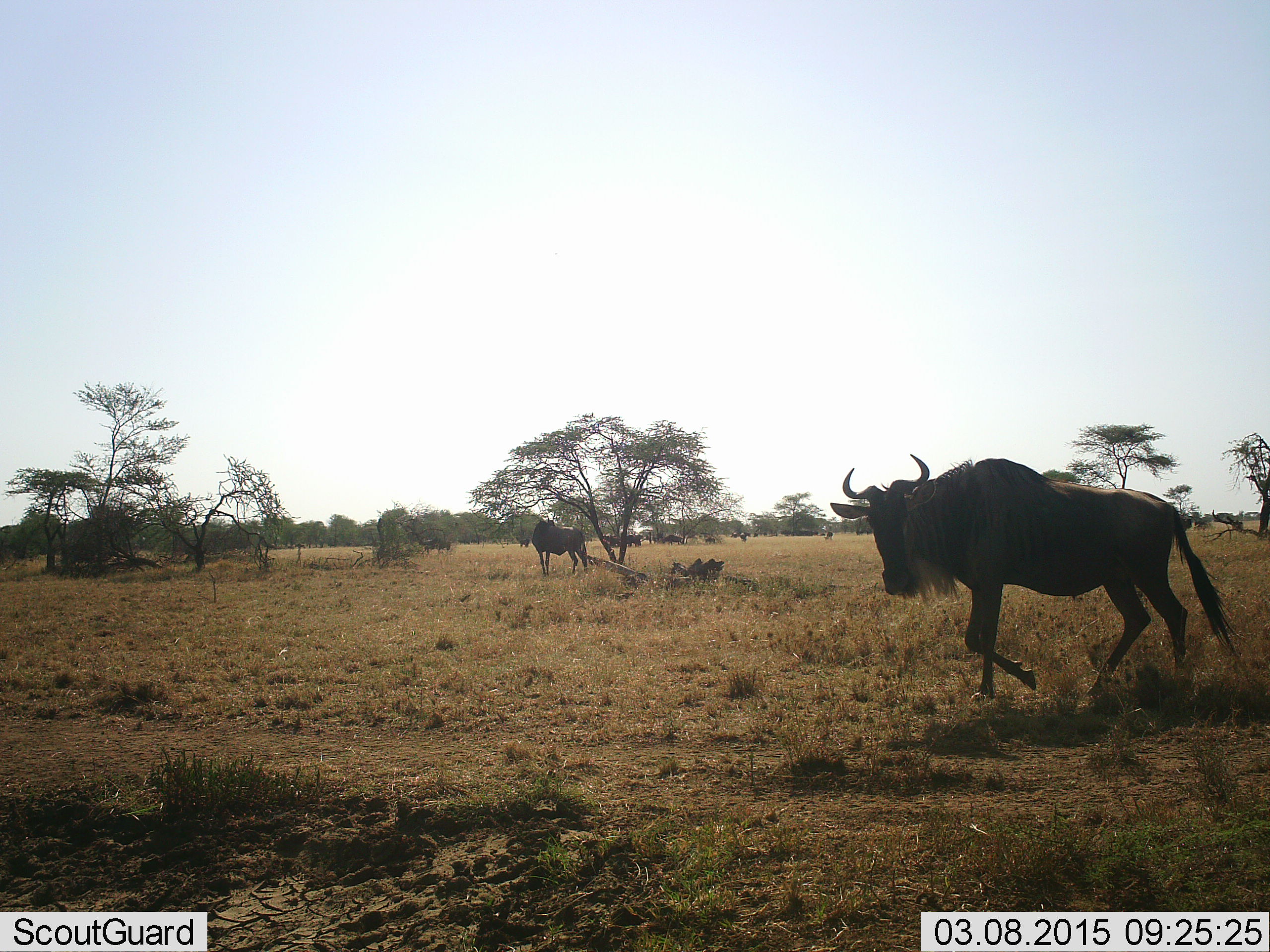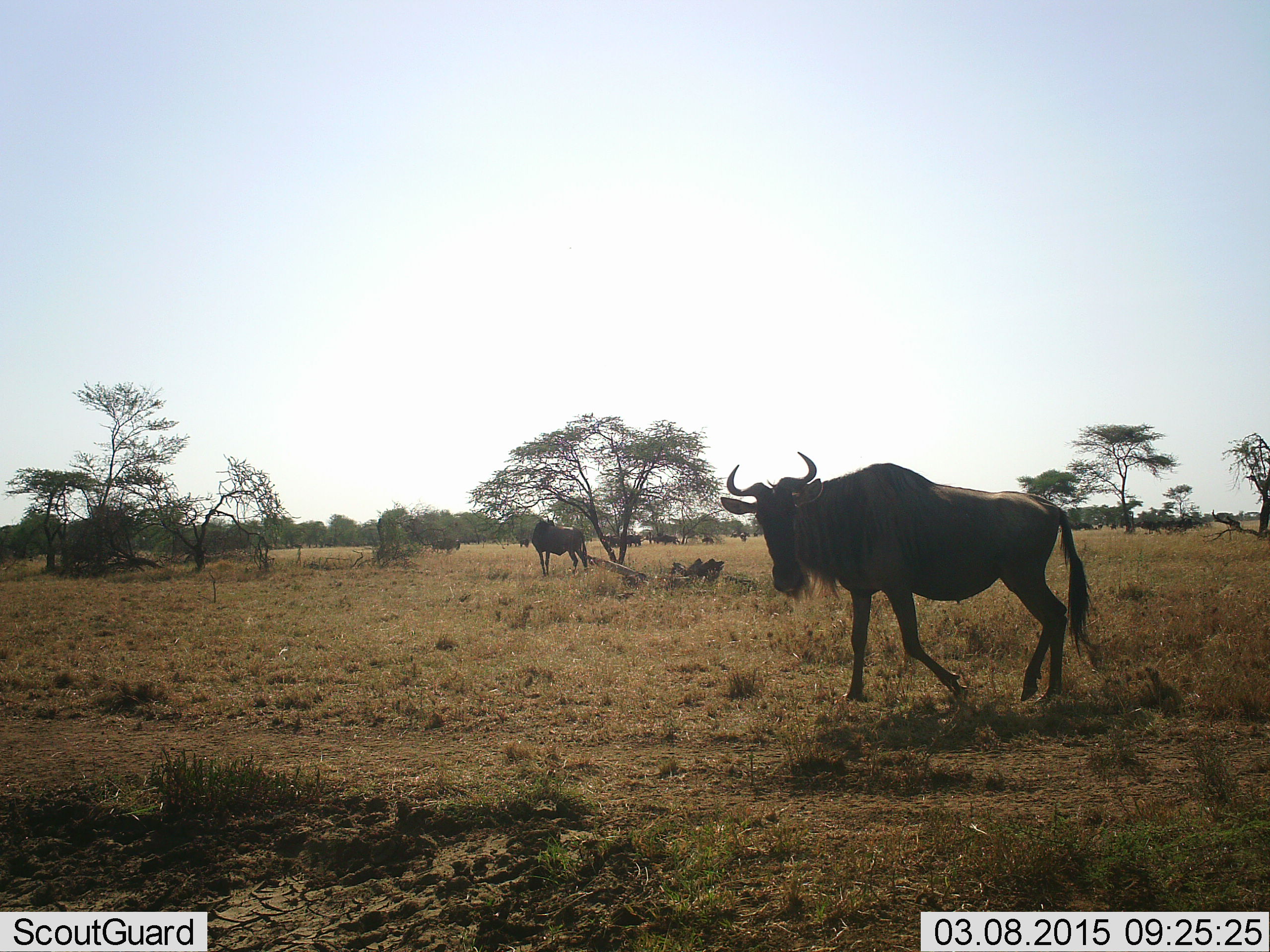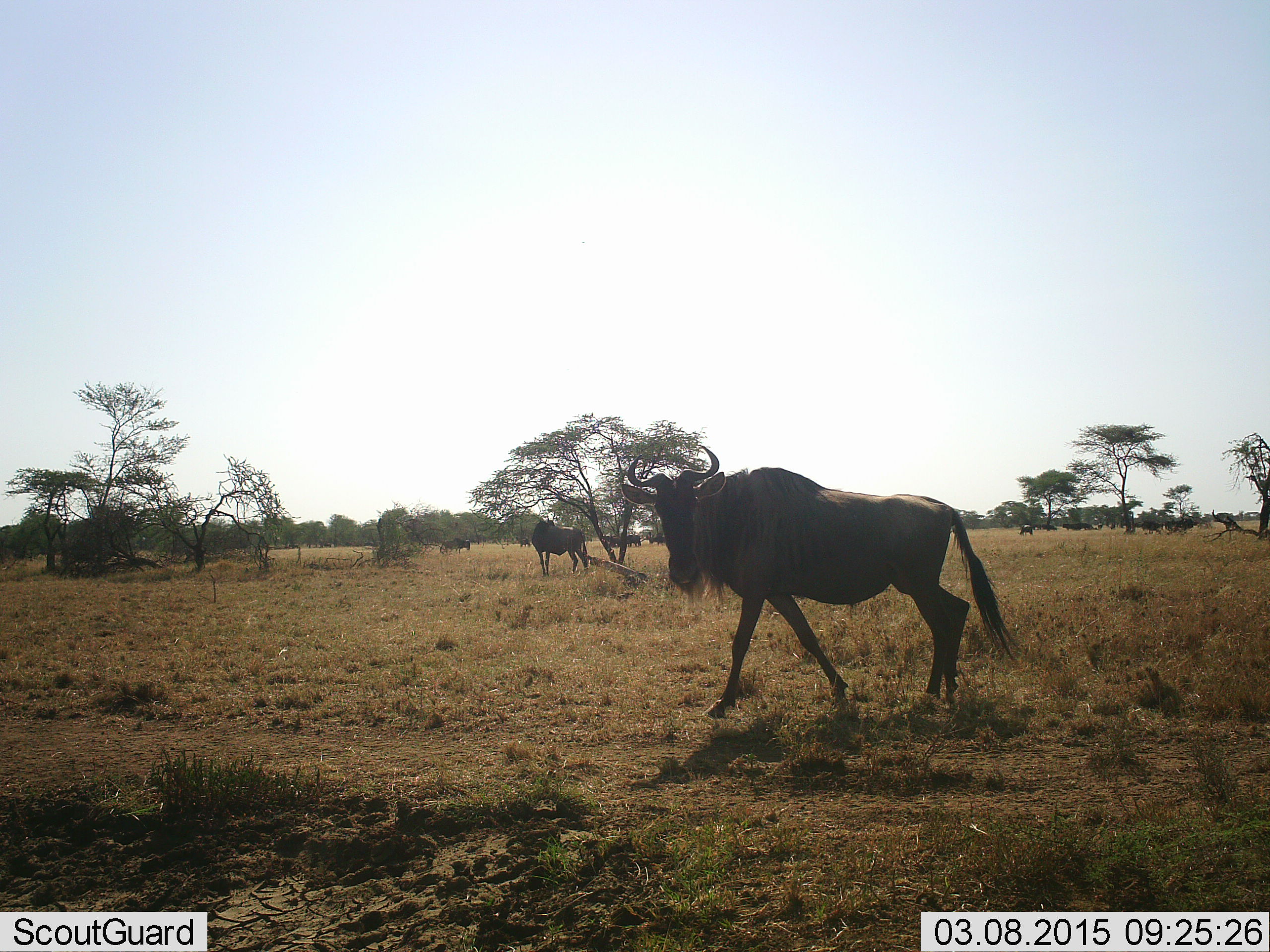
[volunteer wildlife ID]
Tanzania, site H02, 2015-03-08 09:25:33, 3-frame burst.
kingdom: Animalia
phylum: Chordata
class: Mammalia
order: Artiodactyla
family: Bovidae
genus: Connochaetes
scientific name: Connochaetes taurinus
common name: blue wildebeest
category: wildebeest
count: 6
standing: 30%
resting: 10%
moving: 100%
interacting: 0%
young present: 0%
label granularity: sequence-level